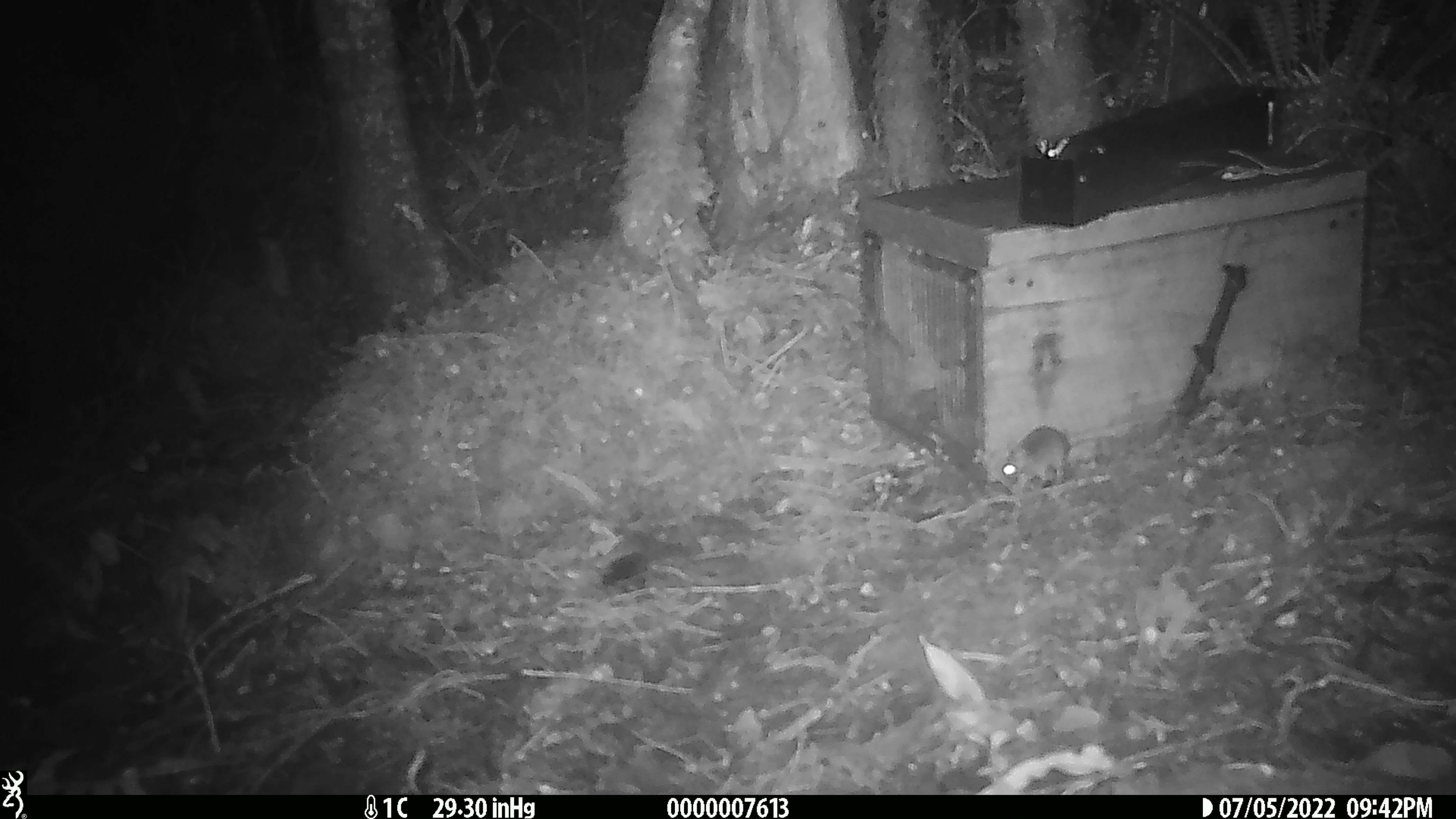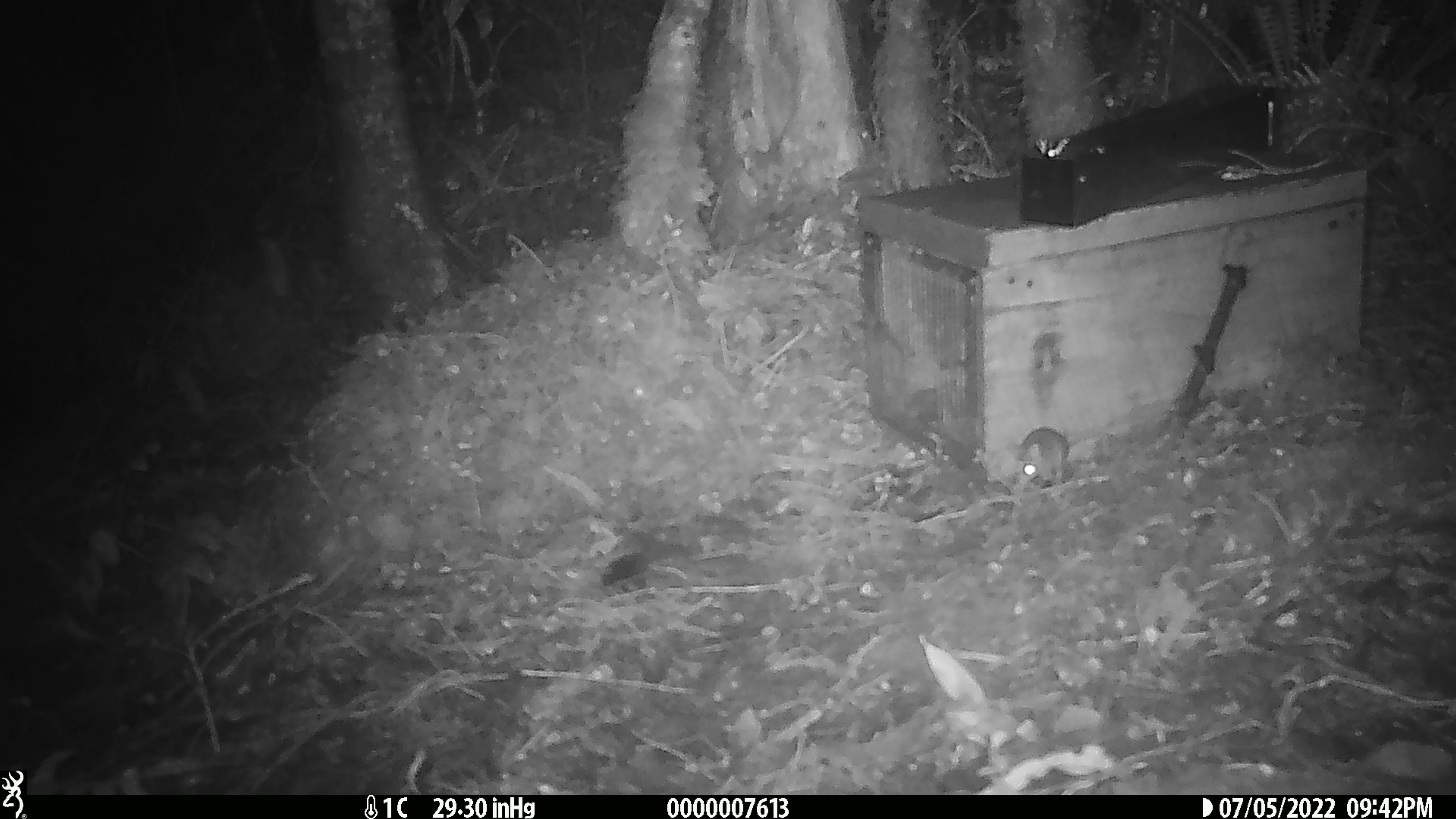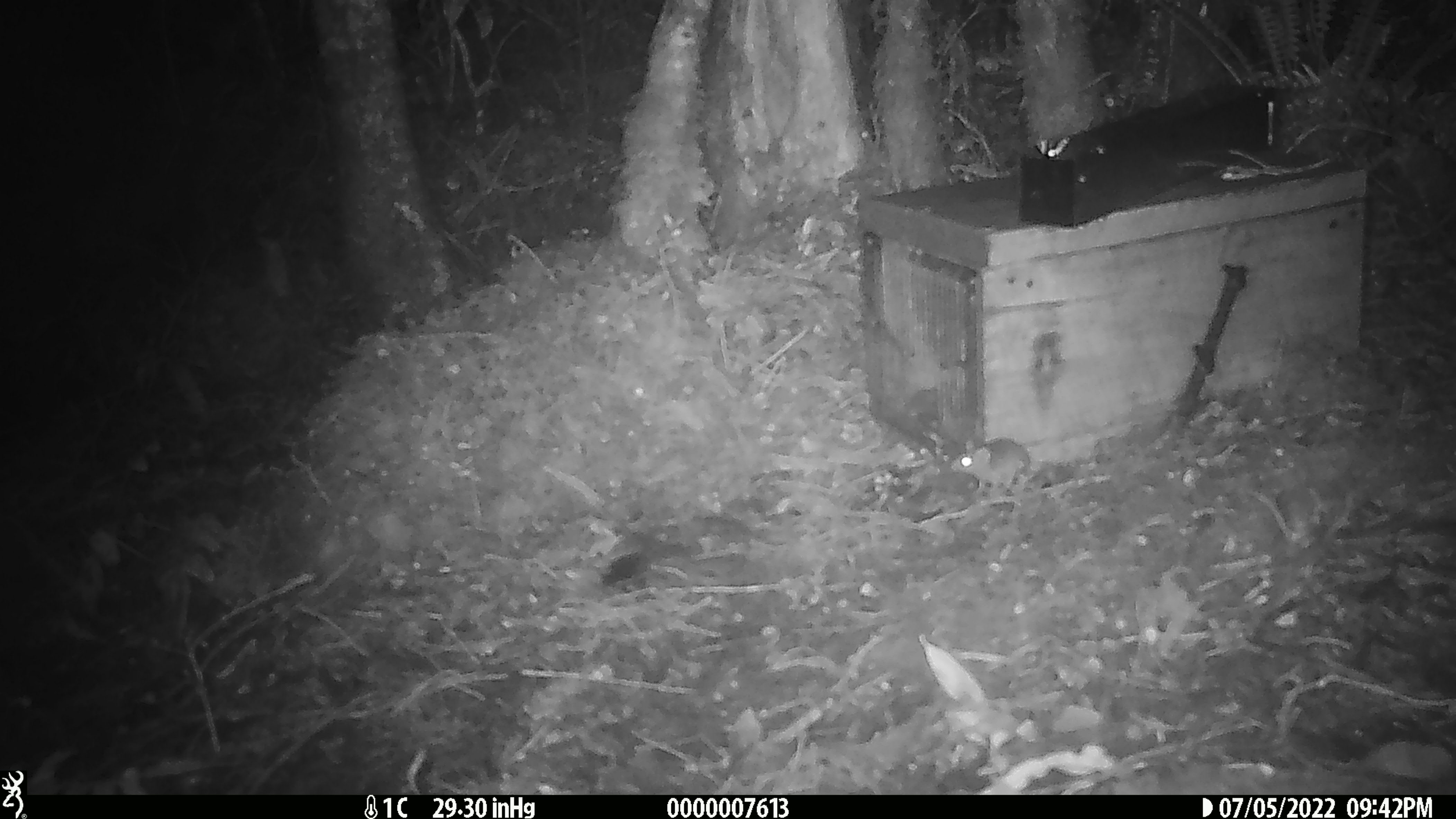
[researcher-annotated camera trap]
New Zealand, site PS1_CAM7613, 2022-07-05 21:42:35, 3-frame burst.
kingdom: Animalia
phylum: Chordata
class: Mammalia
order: Rodentia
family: Muridae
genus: Mus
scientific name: Mus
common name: mouse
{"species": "mouse (Mus)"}